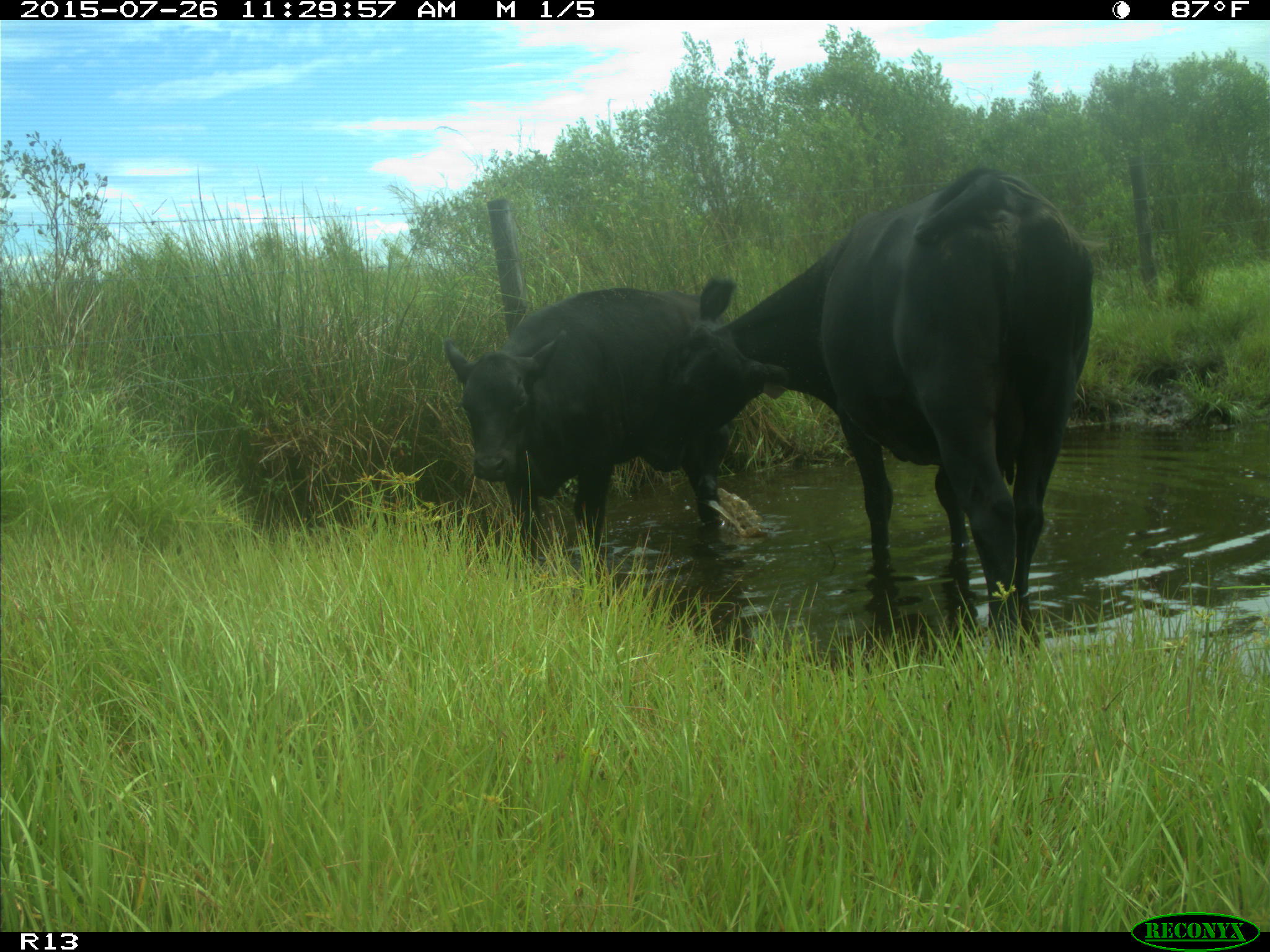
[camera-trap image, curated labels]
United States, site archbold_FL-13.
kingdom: Animalia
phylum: Chordata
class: Mammalia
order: Artiodactyla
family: Bovidae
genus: Bos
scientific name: Bos taurus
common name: domestic cow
Bos taurus (domestic cow).